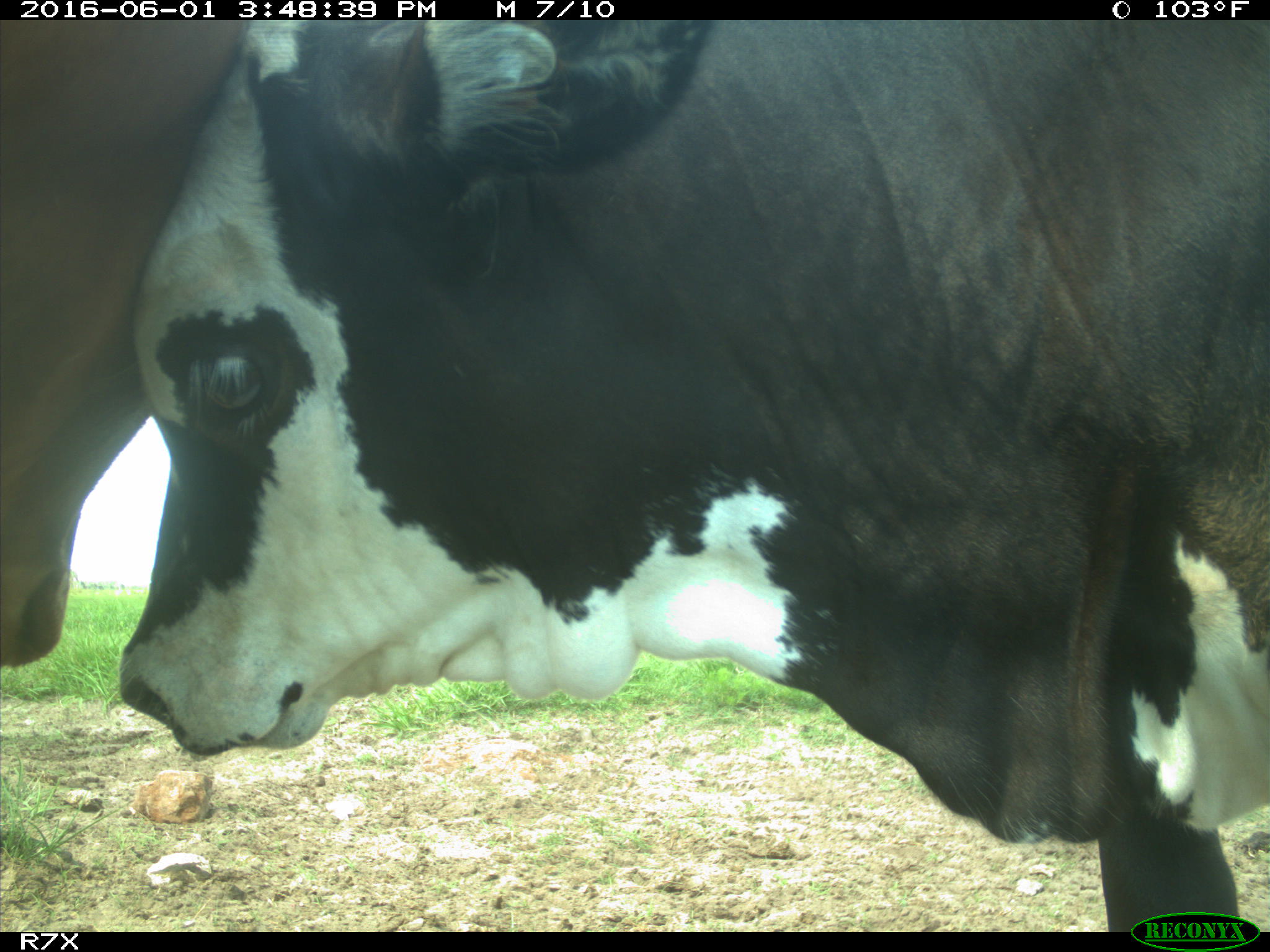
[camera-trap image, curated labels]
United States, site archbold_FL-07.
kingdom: Animalia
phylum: Chordata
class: Mammalia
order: Artiodactyla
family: Bovidae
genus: Bos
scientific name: Bos taurus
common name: domestic cow